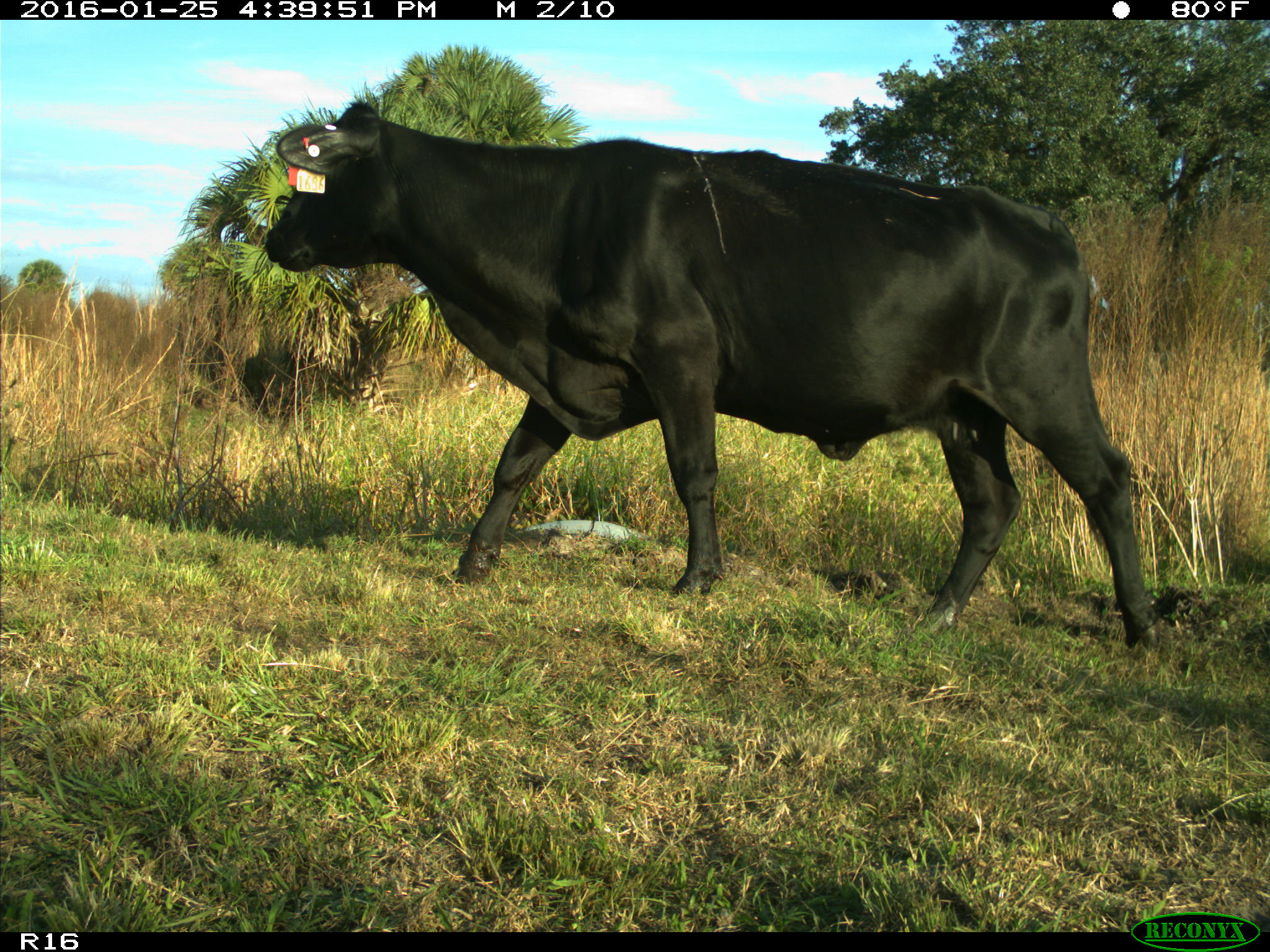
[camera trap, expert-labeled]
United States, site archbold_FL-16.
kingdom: Animalia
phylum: Chordata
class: Mammalia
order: Artiodactyla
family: Bovidae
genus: Bos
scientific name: Bos taurus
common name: domestic cow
Bos taurus (domestic cow).